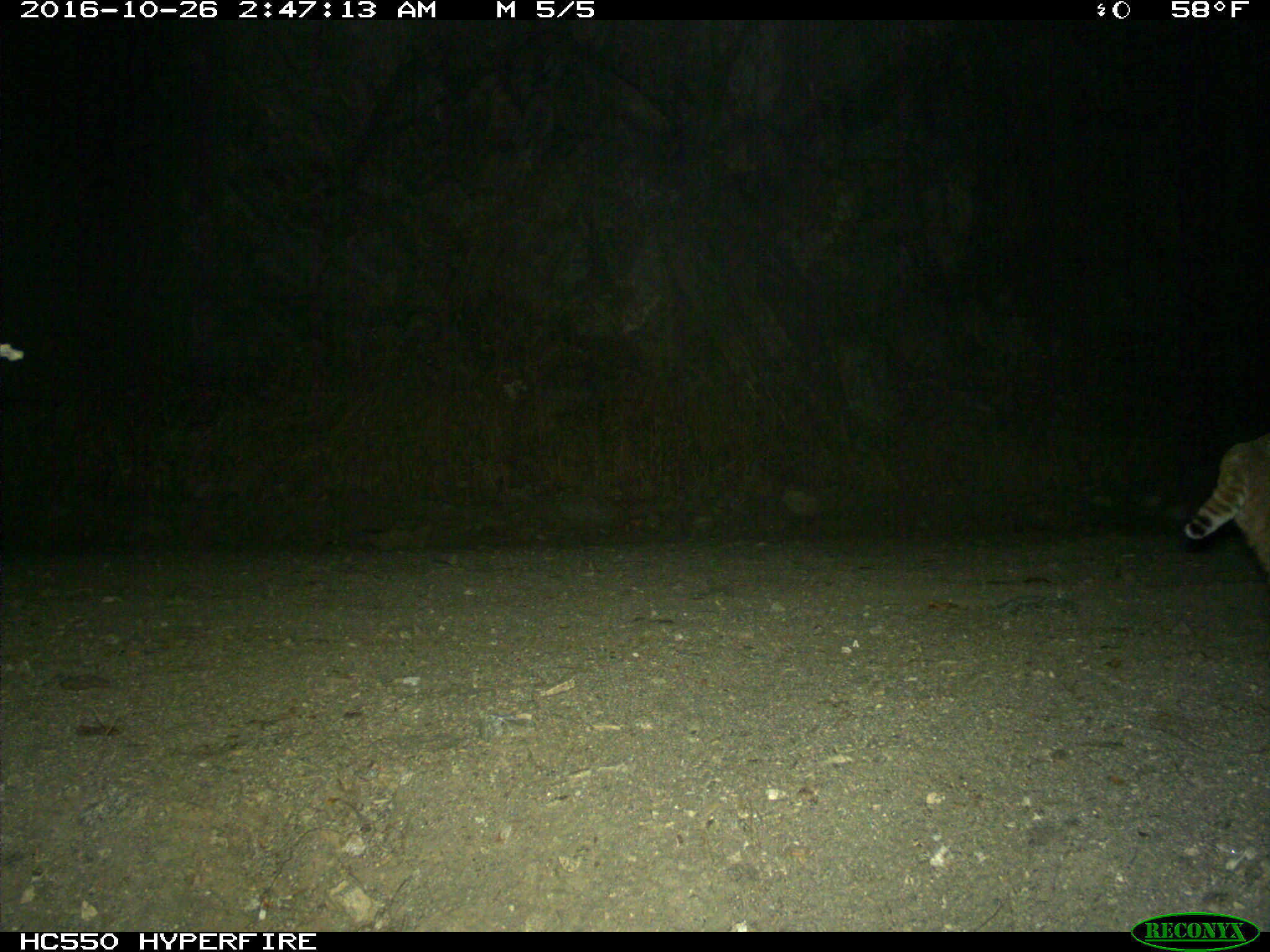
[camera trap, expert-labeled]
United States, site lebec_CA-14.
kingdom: Animalia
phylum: Chordata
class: Mammalia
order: Carnivora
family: Felidae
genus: Lynx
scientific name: Lynx rufus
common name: bobcat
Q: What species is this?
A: Lynx rufus (bobcat).